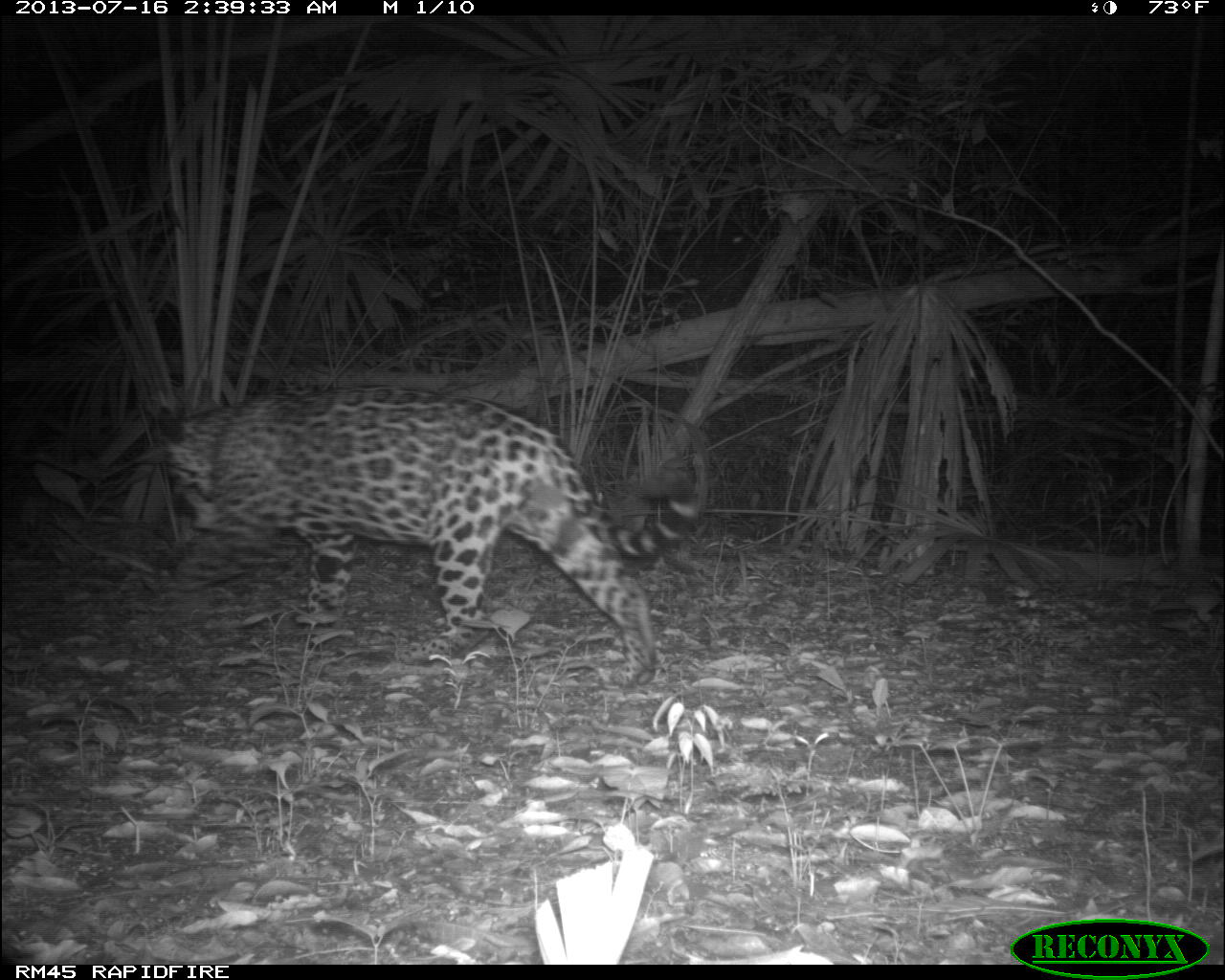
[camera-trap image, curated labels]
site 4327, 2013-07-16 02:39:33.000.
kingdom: Animalia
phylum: Chordata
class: Mammalia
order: Carnivora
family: Felidae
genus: Panthera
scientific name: Panthera onca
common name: jaguar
Panthera onca (jaguar), count 1, sex male.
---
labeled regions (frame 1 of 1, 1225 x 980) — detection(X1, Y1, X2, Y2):
panthera onca: detection(148, 382, 708, 689)